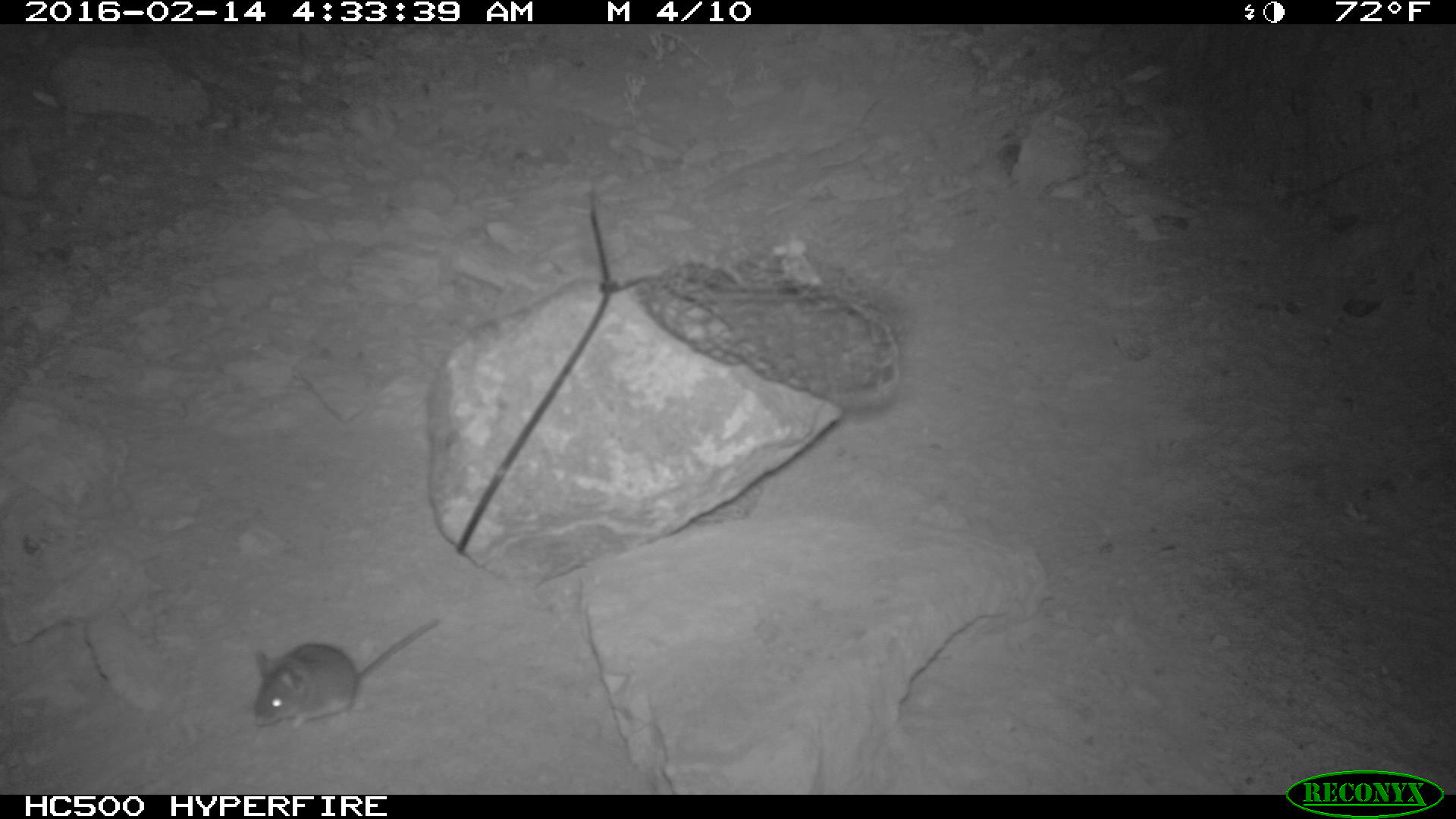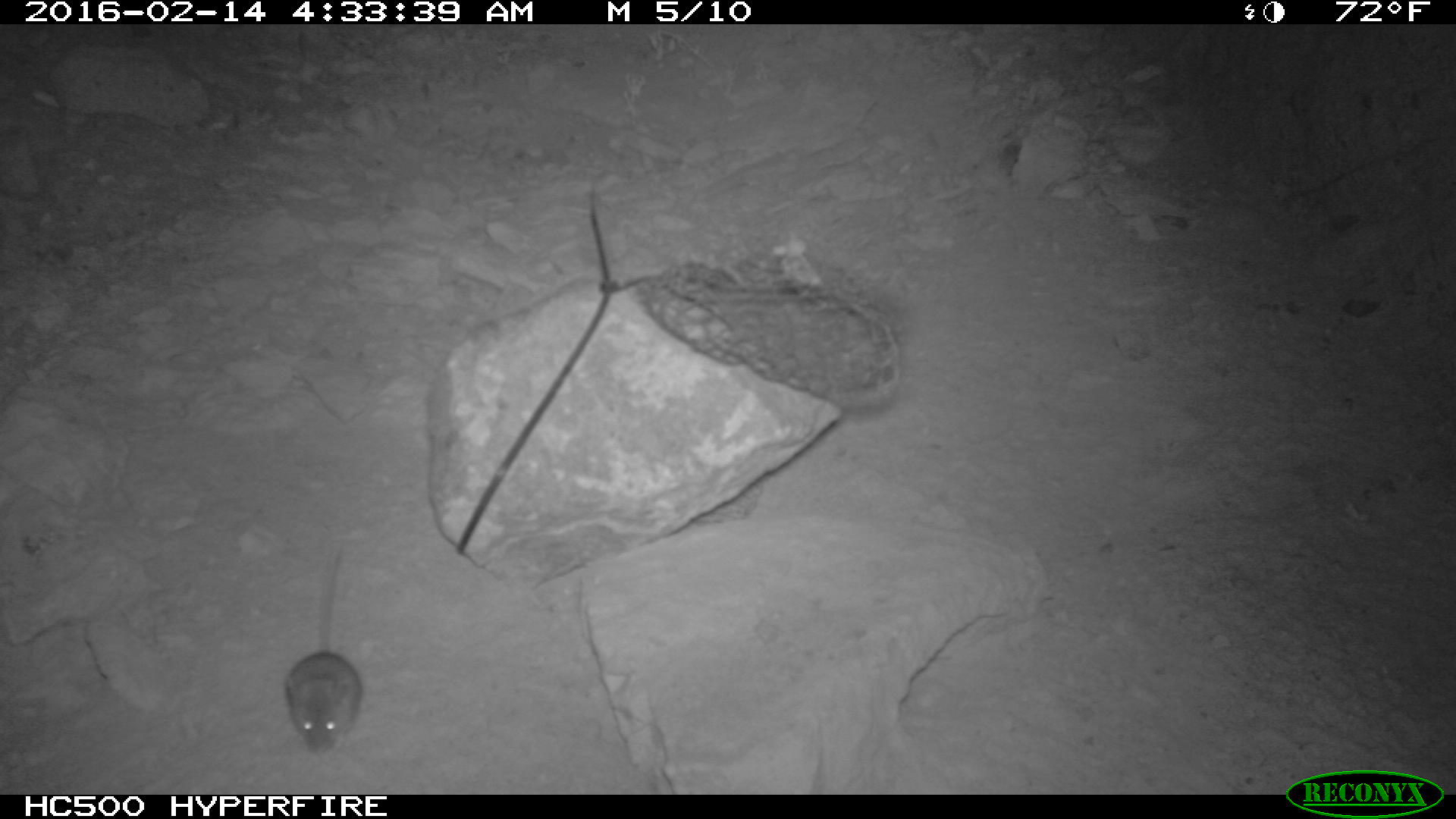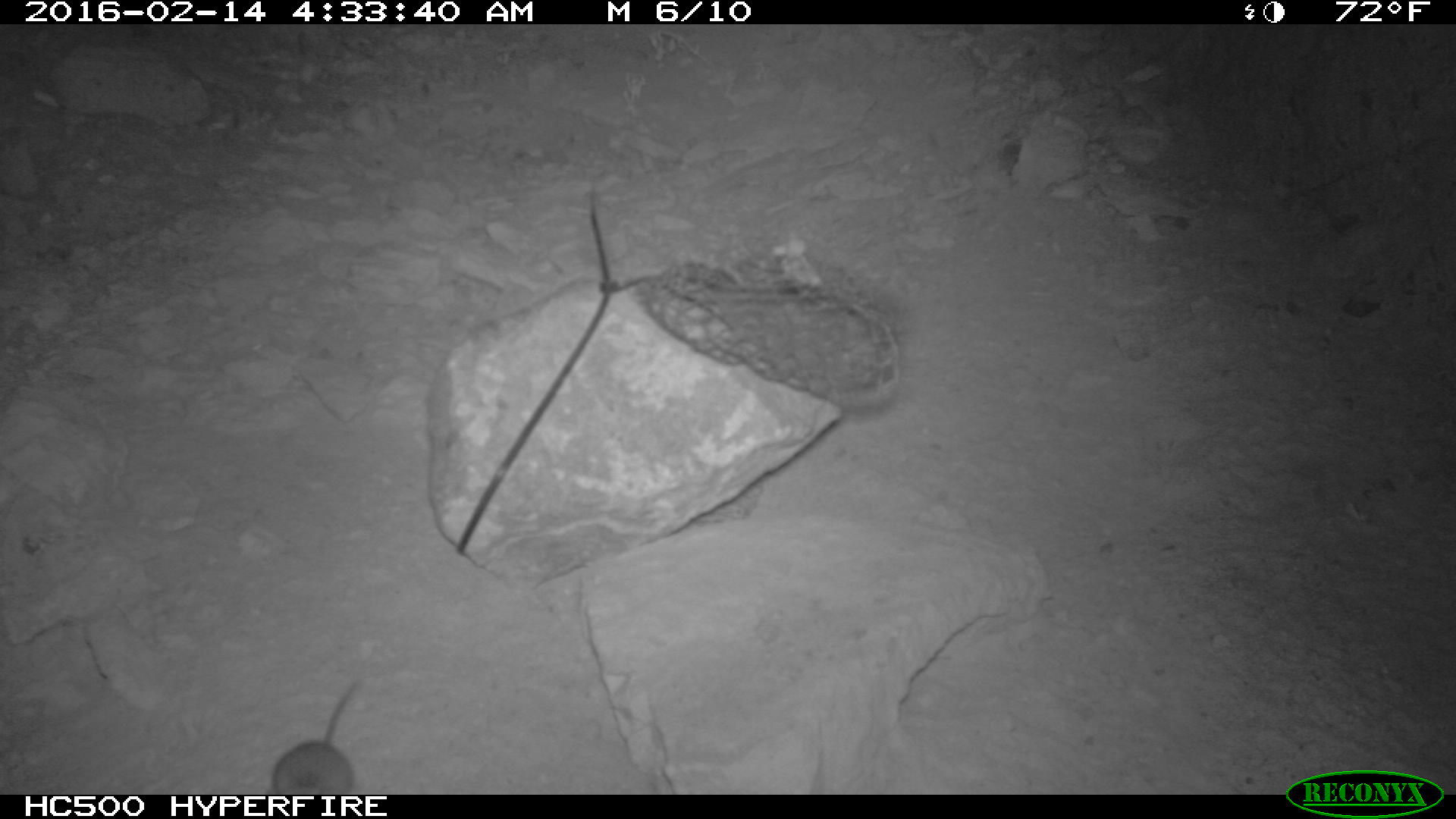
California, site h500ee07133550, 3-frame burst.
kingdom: Animalia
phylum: Chordata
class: Mammalia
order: Rodentia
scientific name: Rodentia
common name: rodent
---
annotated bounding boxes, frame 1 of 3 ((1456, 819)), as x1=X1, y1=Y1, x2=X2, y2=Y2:
rodent: x1=253, y1=616, x2=440, y2=734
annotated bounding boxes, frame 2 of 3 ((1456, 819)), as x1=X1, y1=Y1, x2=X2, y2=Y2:
rodent: x1=284, y1=535, x2=362, y2=755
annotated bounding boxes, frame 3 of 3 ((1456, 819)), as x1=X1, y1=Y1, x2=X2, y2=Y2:
rodent: x1=271, y1=671, x2=366, y2=794